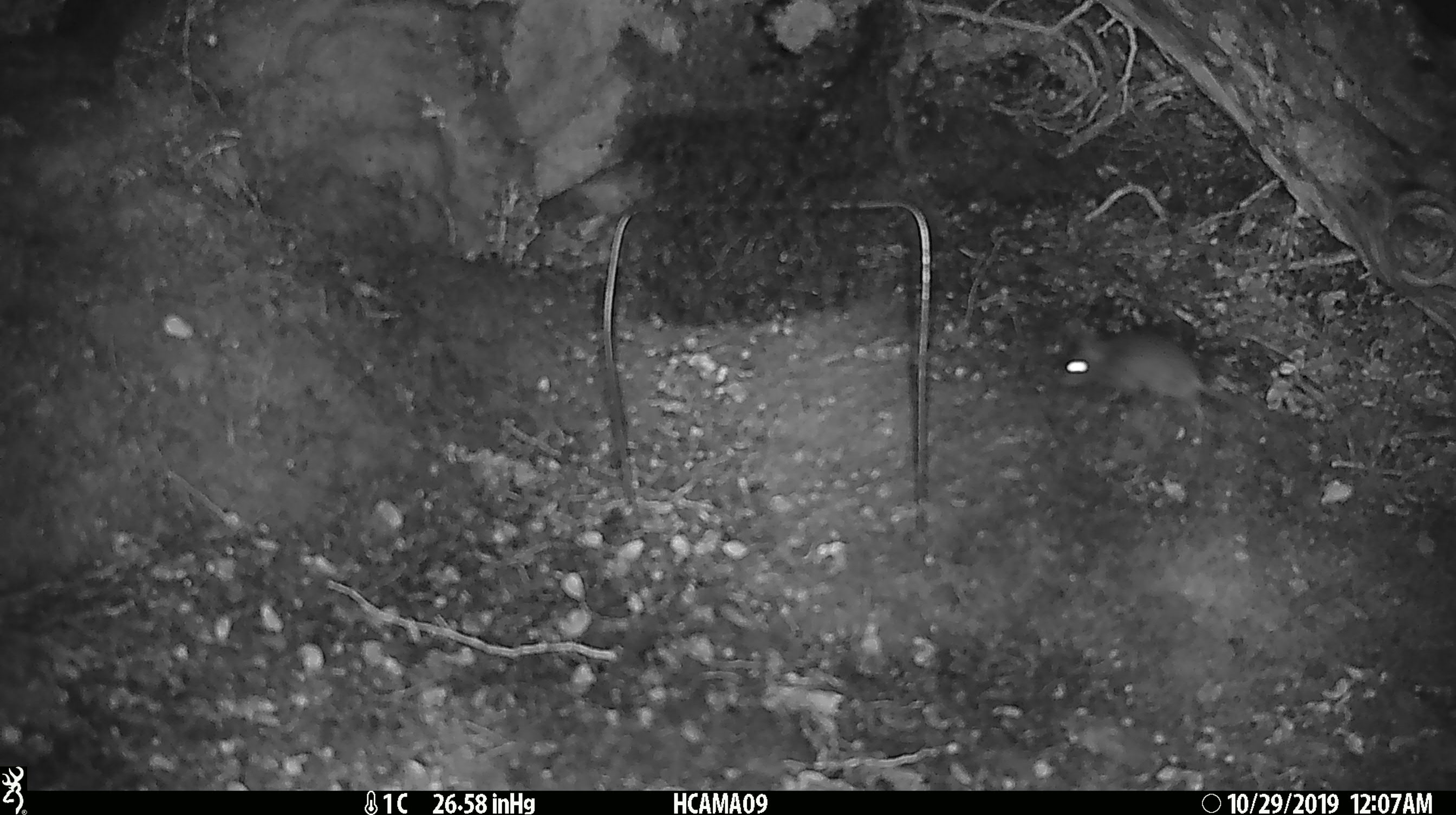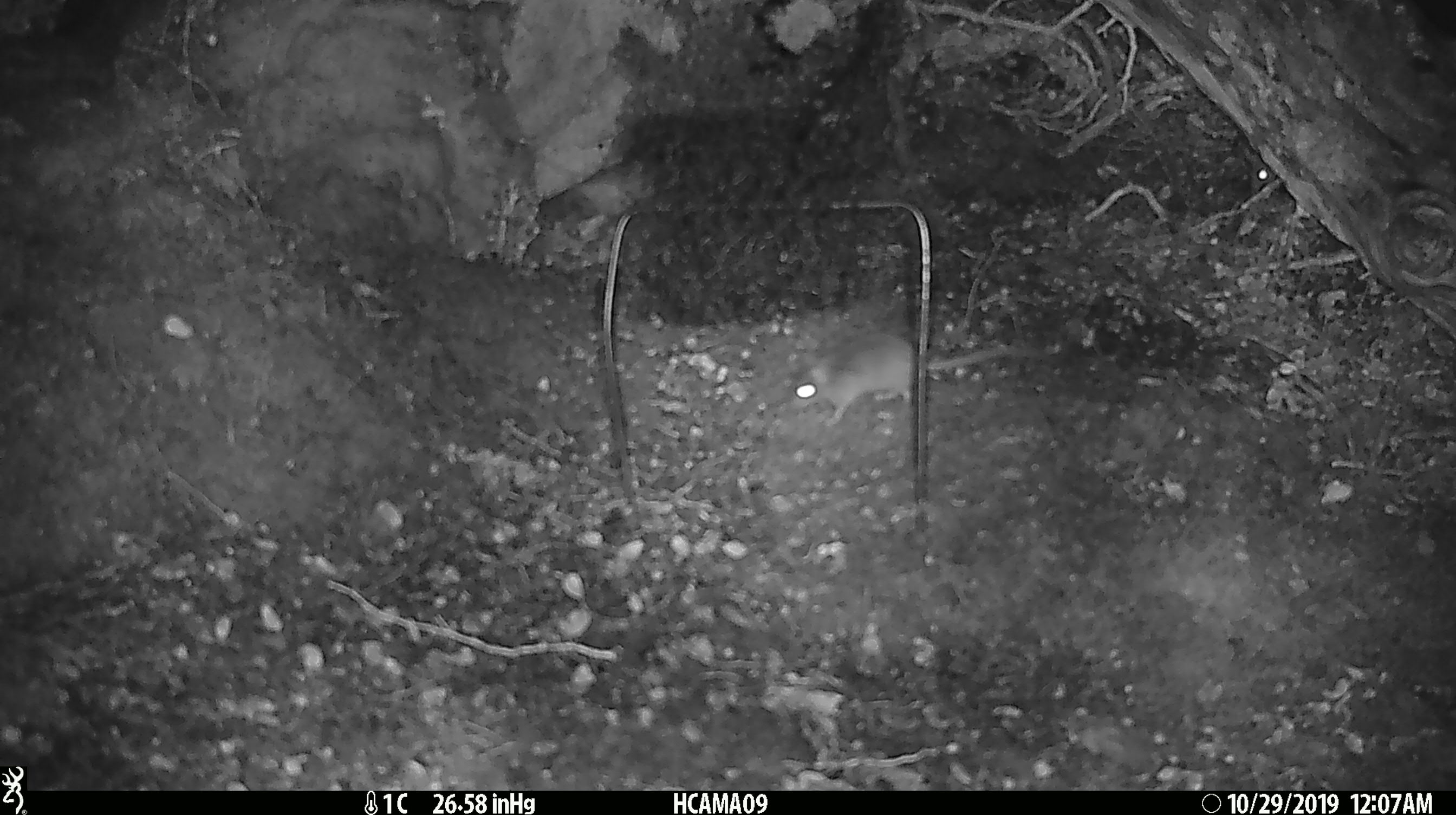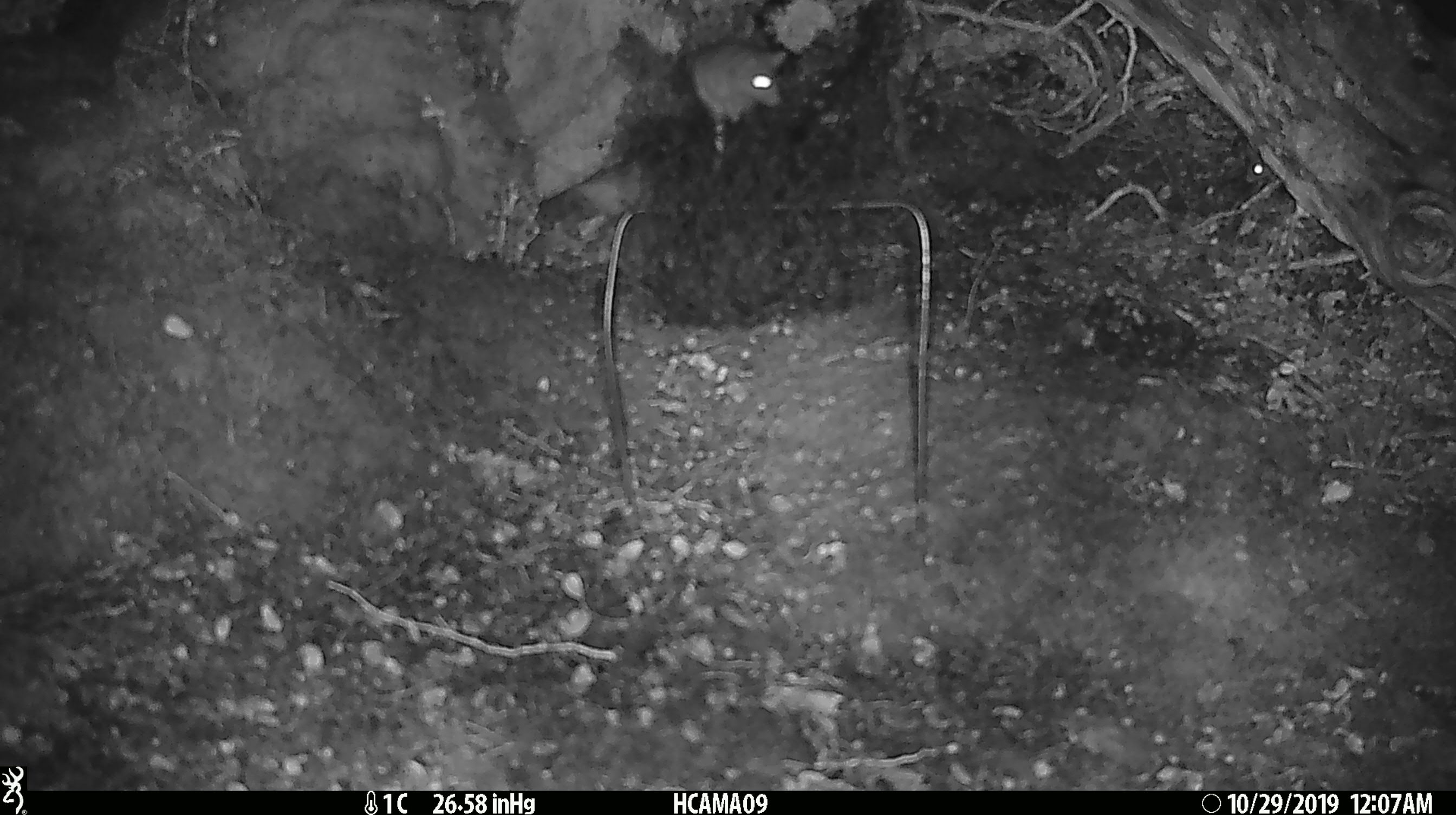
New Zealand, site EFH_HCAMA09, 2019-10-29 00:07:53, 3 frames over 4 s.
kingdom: Animalia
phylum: Chordata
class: Mammalia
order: Rodentia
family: Muridae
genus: Mus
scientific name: Mus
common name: mouse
Mouse (Mus).